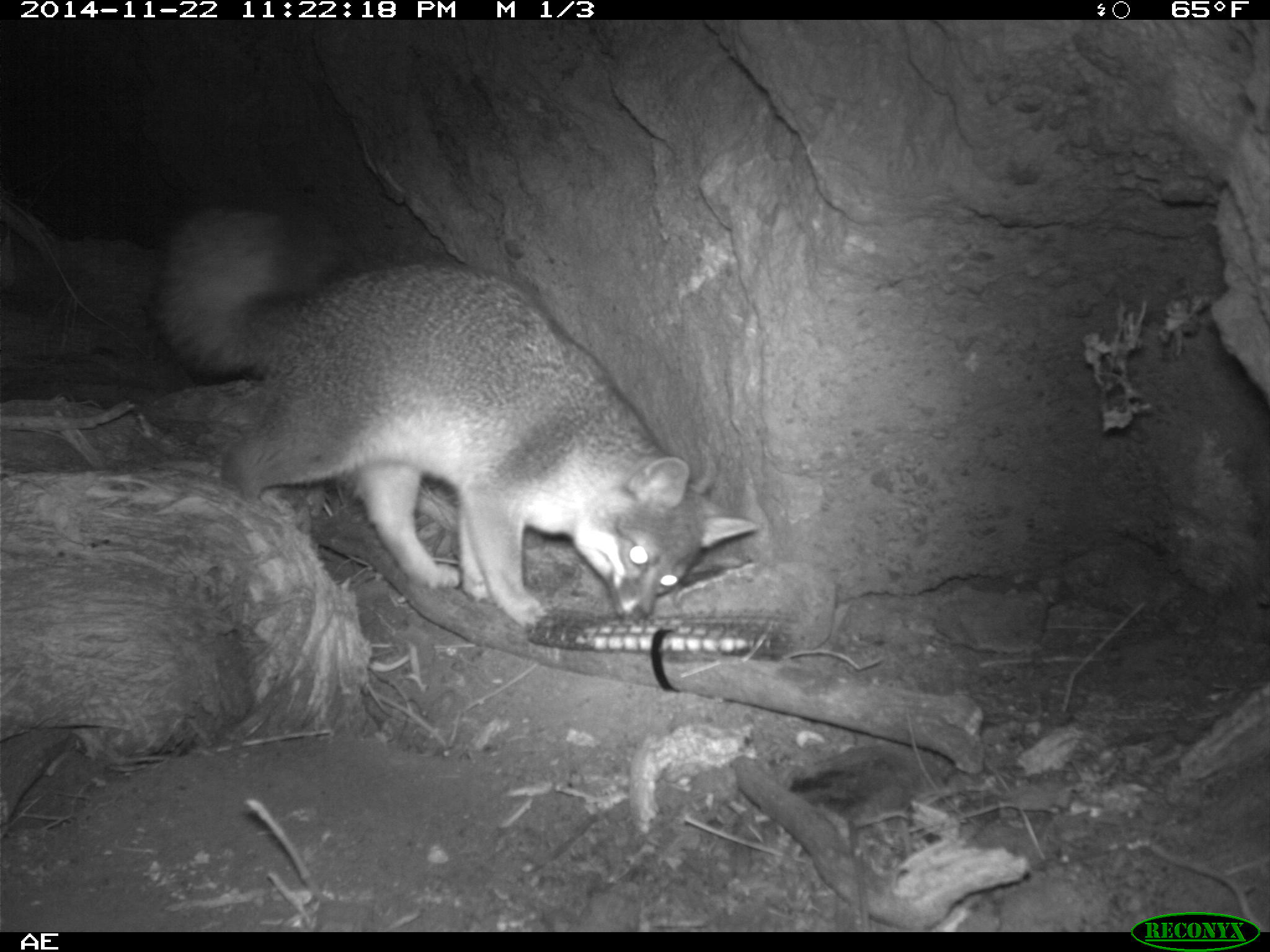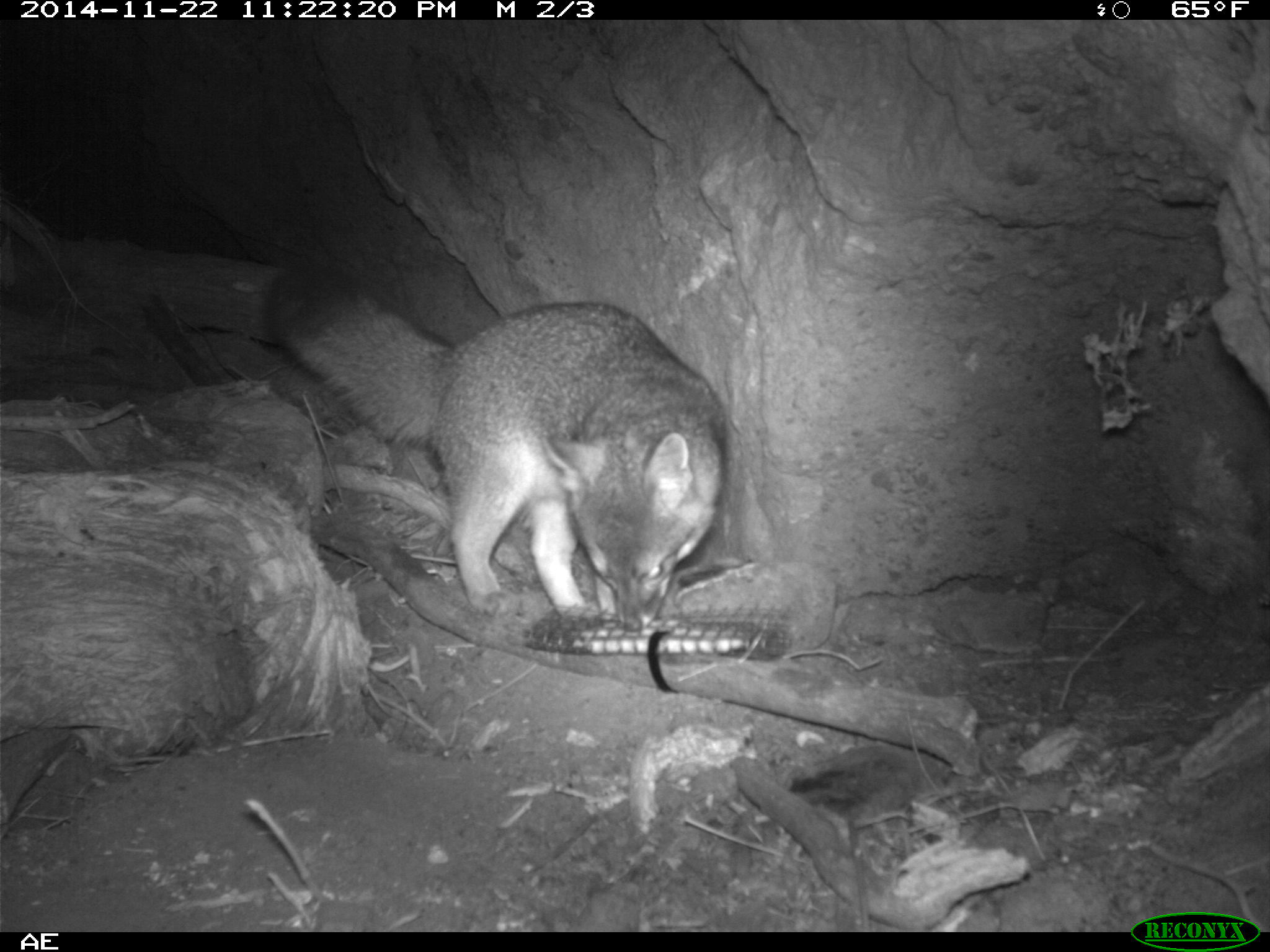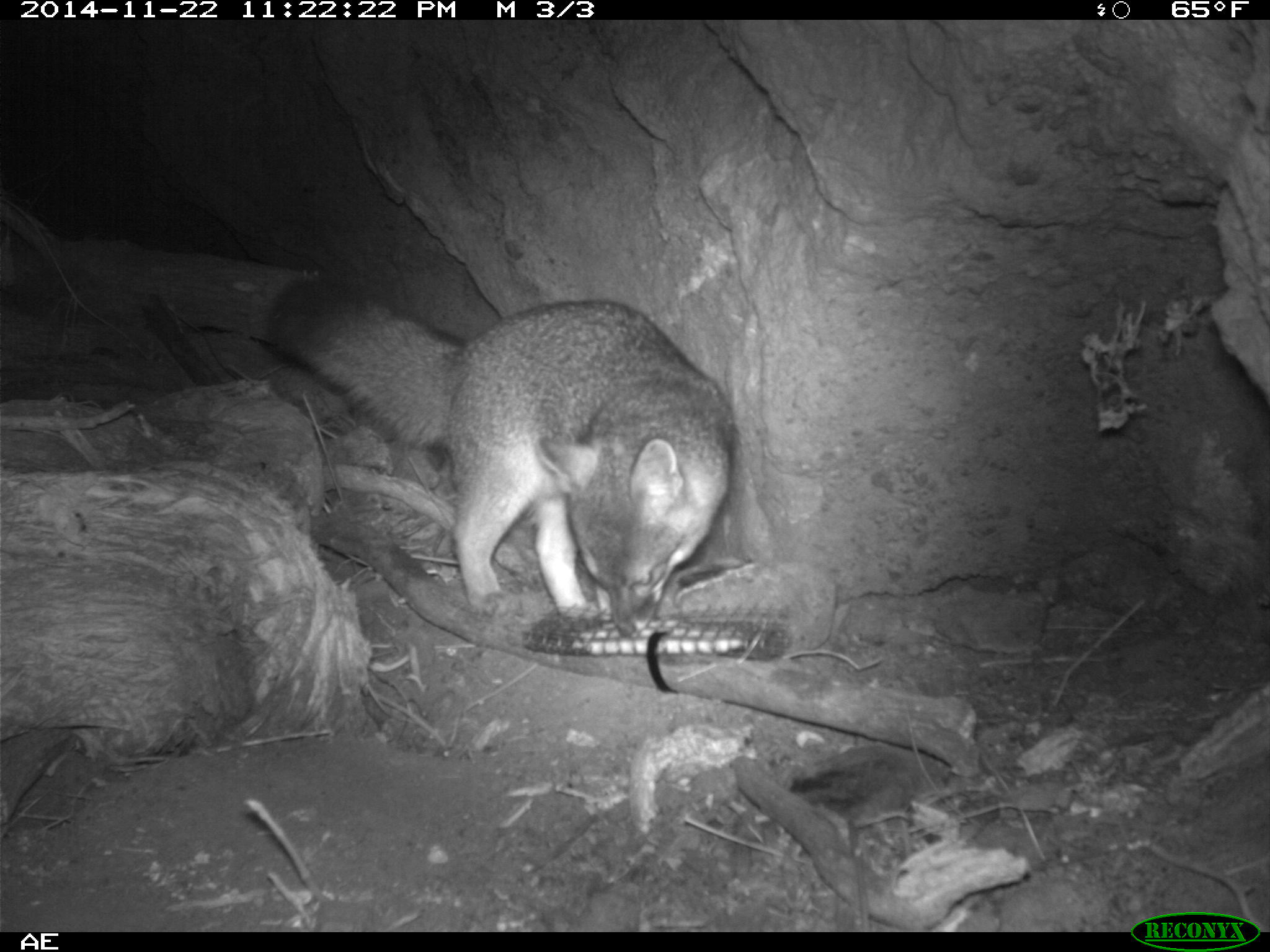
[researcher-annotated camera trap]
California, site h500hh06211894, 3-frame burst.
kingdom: Animalia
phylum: Chordata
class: Mammalia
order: Carnivora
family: Canidae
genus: Urocyon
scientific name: Urocyon littoralis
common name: island fox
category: fox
Fox (island fox) (Urocyon littoralis).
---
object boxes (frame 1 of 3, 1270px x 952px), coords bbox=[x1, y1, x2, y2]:
fox: bbox=[143, 182, 758, 632]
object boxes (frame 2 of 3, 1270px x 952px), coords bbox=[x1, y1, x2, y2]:
fox: bbox=[267, 267, 731, 633]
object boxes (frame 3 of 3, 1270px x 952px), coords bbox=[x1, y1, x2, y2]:
fox: bbox=[268, 278, 734, 638]